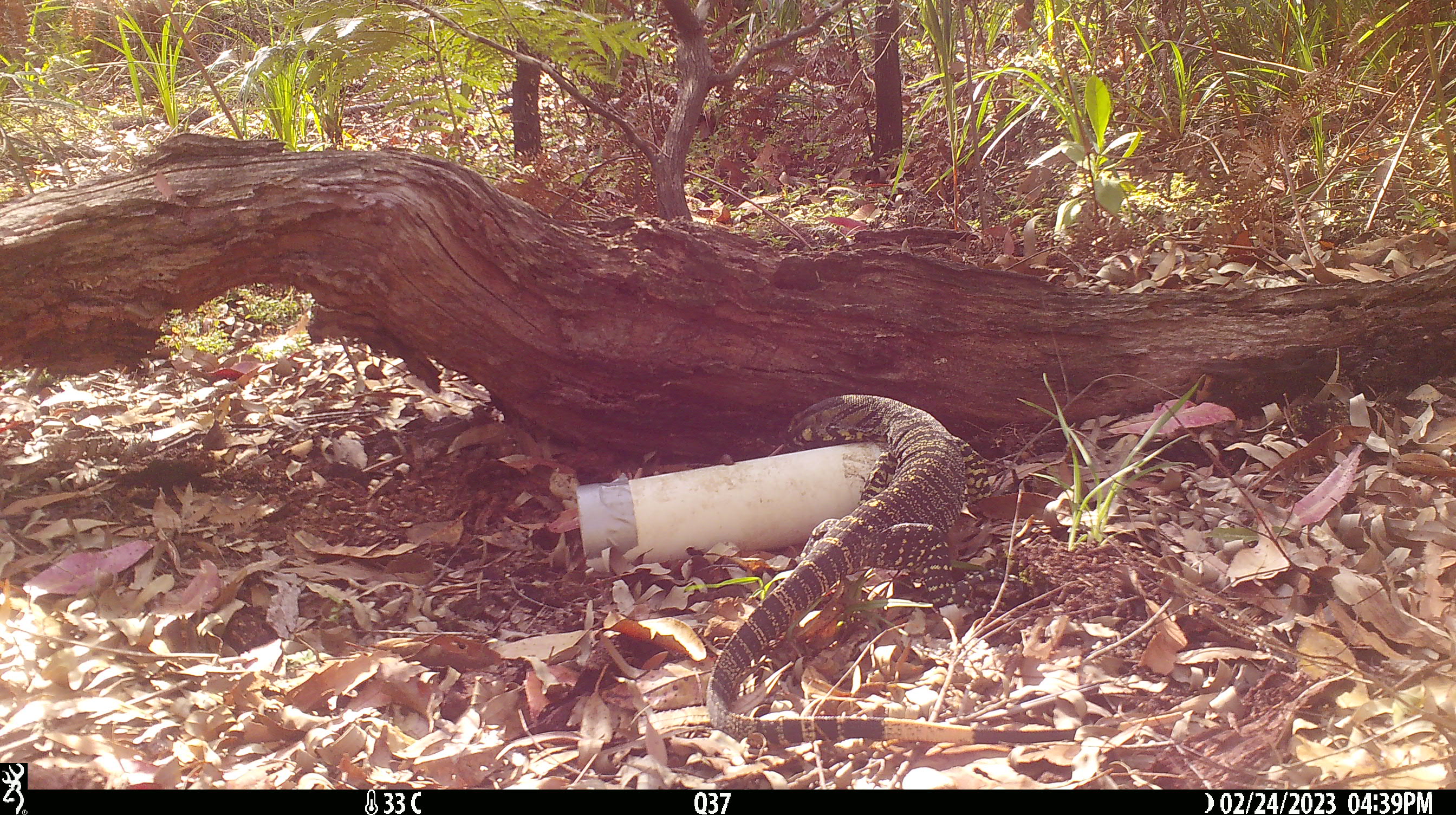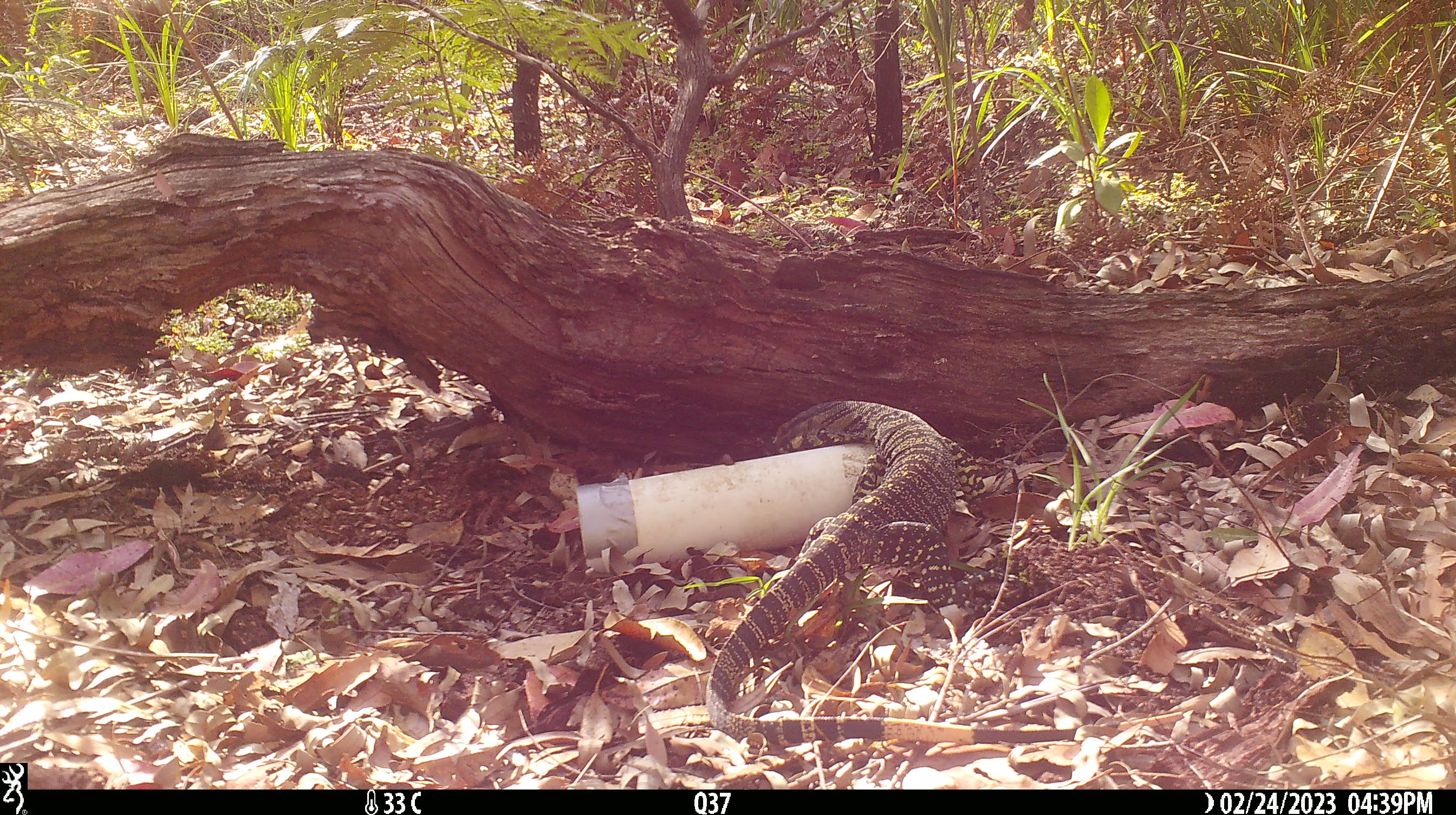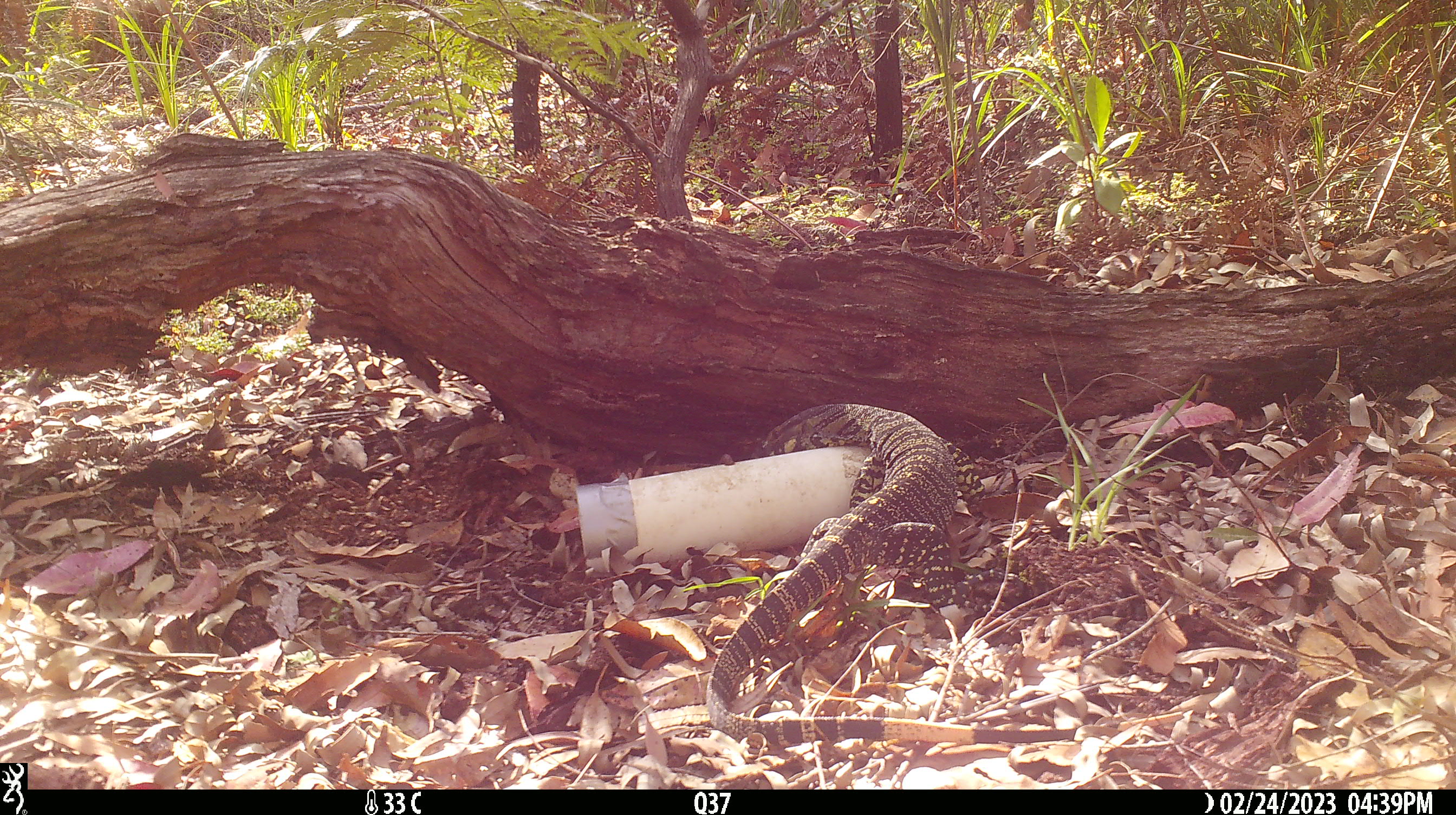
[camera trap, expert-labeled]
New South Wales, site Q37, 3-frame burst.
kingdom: Animalia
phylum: Chordata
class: Reptilia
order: Squamata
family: Varanidae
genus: Varanus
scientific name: Varanus varius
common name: lace monitor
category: goanna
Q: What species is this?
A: Goanna (lace monitor) (Varanus varius).